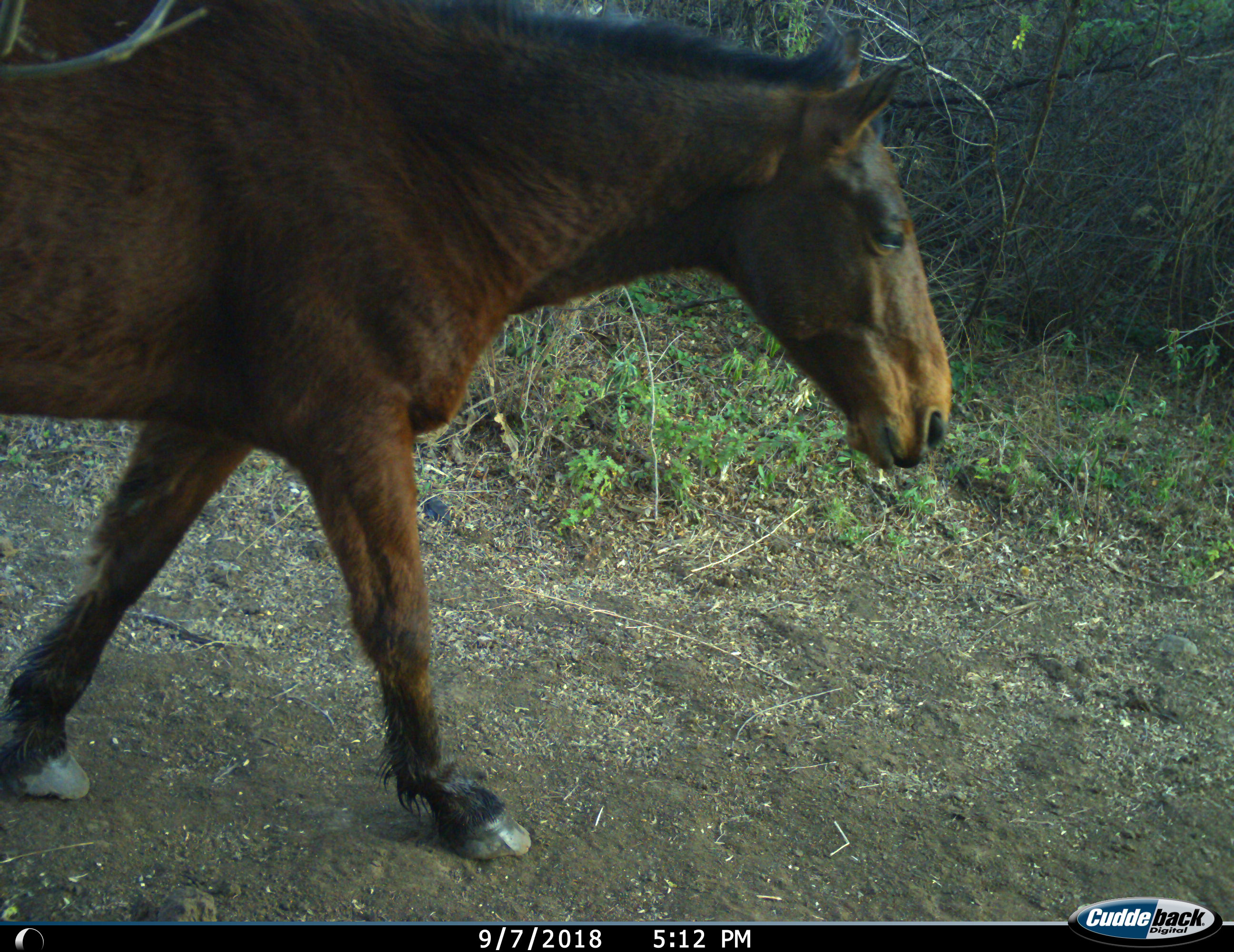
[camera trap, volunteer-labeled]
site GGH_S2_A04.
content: unidentified animal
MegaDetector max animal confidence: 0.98